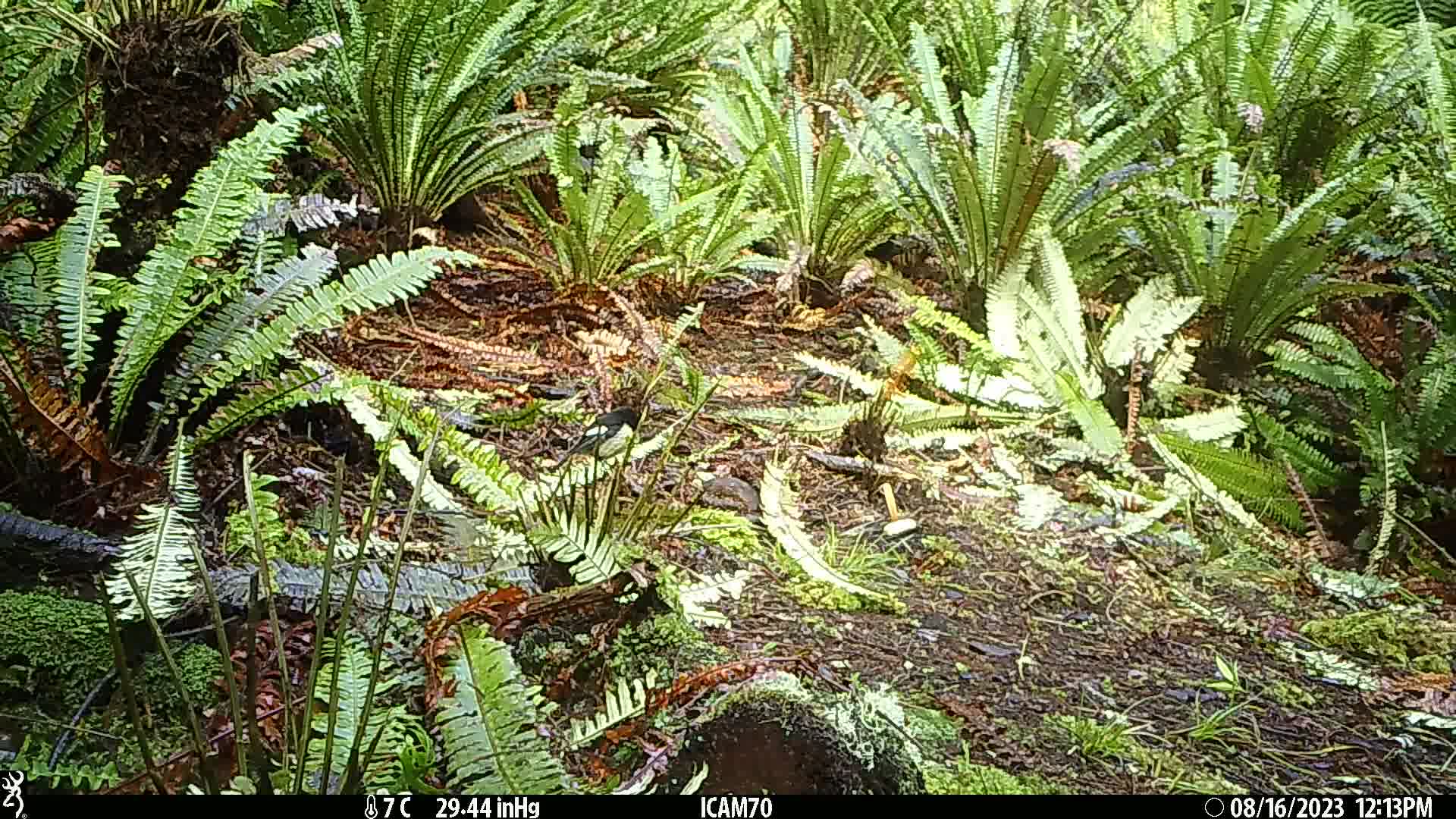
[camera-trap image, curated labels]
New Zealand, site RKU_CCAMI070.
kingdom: Animalia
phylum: Chordata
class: Aves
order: Passeriformes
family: Petroicidae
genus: Petroica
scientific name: Petroica macrocephala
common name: tomtit